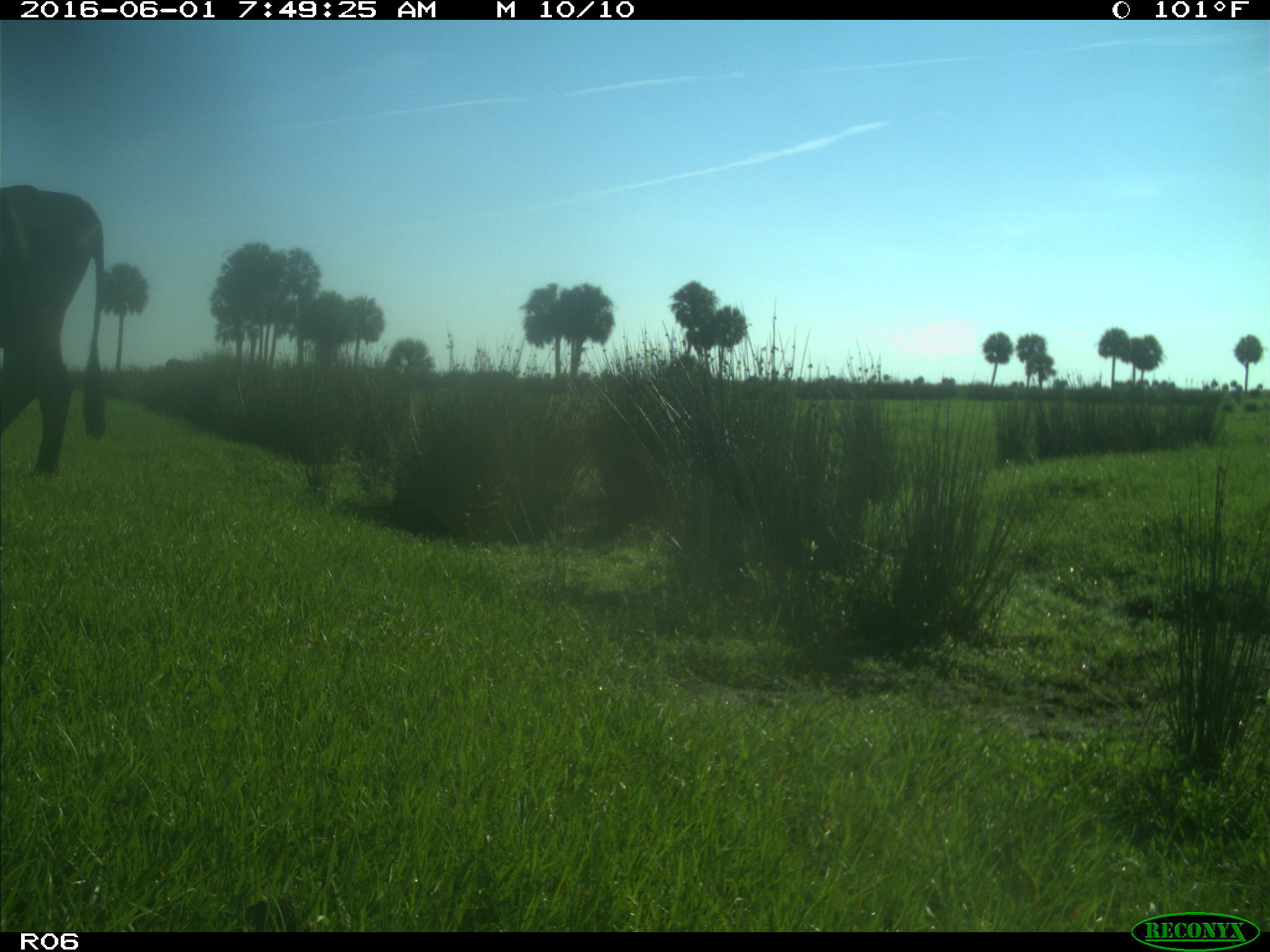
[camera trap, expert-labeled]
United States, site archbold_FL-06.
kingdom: Animalia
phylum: Chordata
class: Mammalia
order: Artiodactyla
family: Bovidae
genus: Bos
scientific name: Bos taurus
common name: domestic cow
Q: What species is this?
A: Bos taurus (domestic cow).